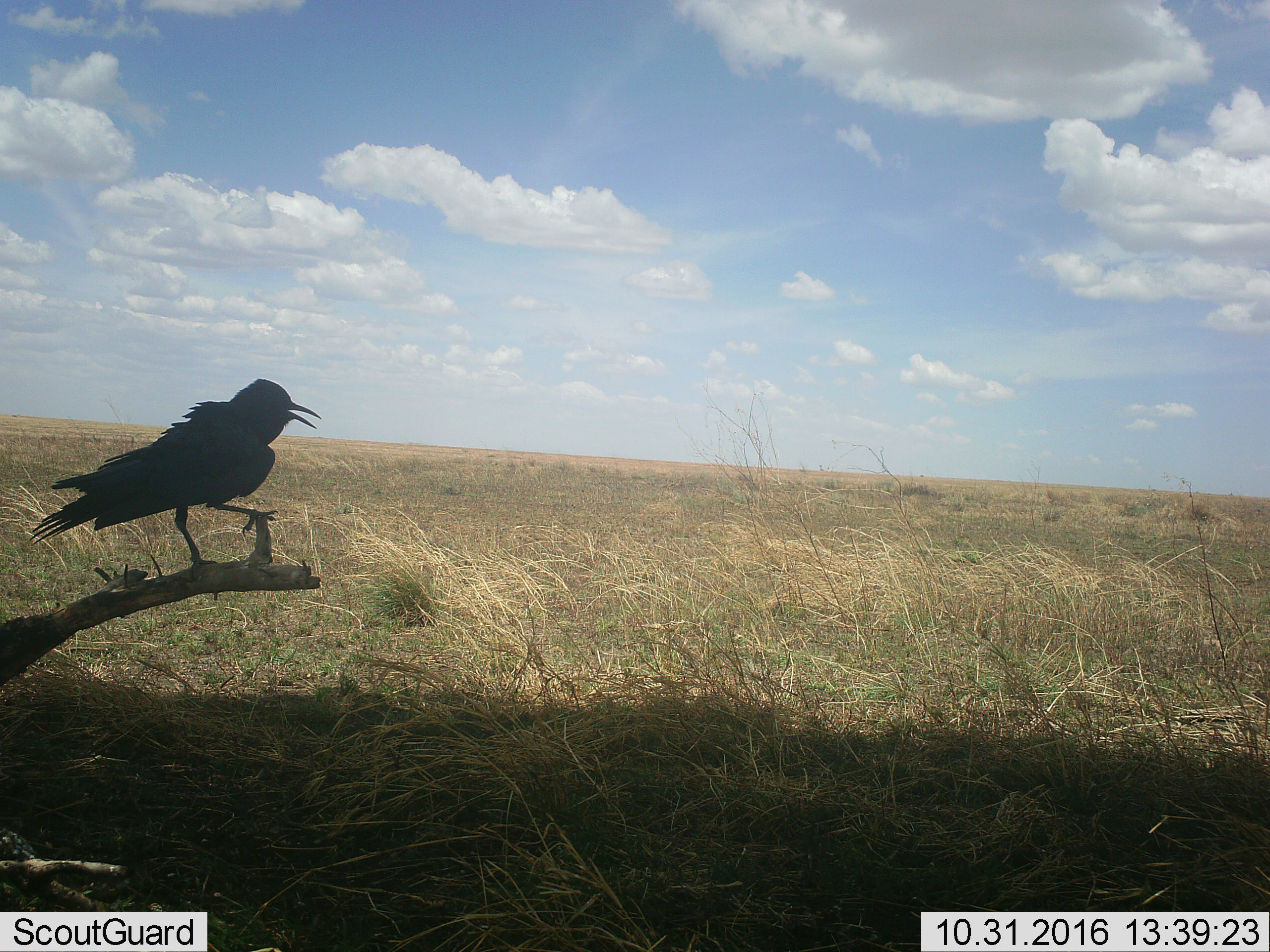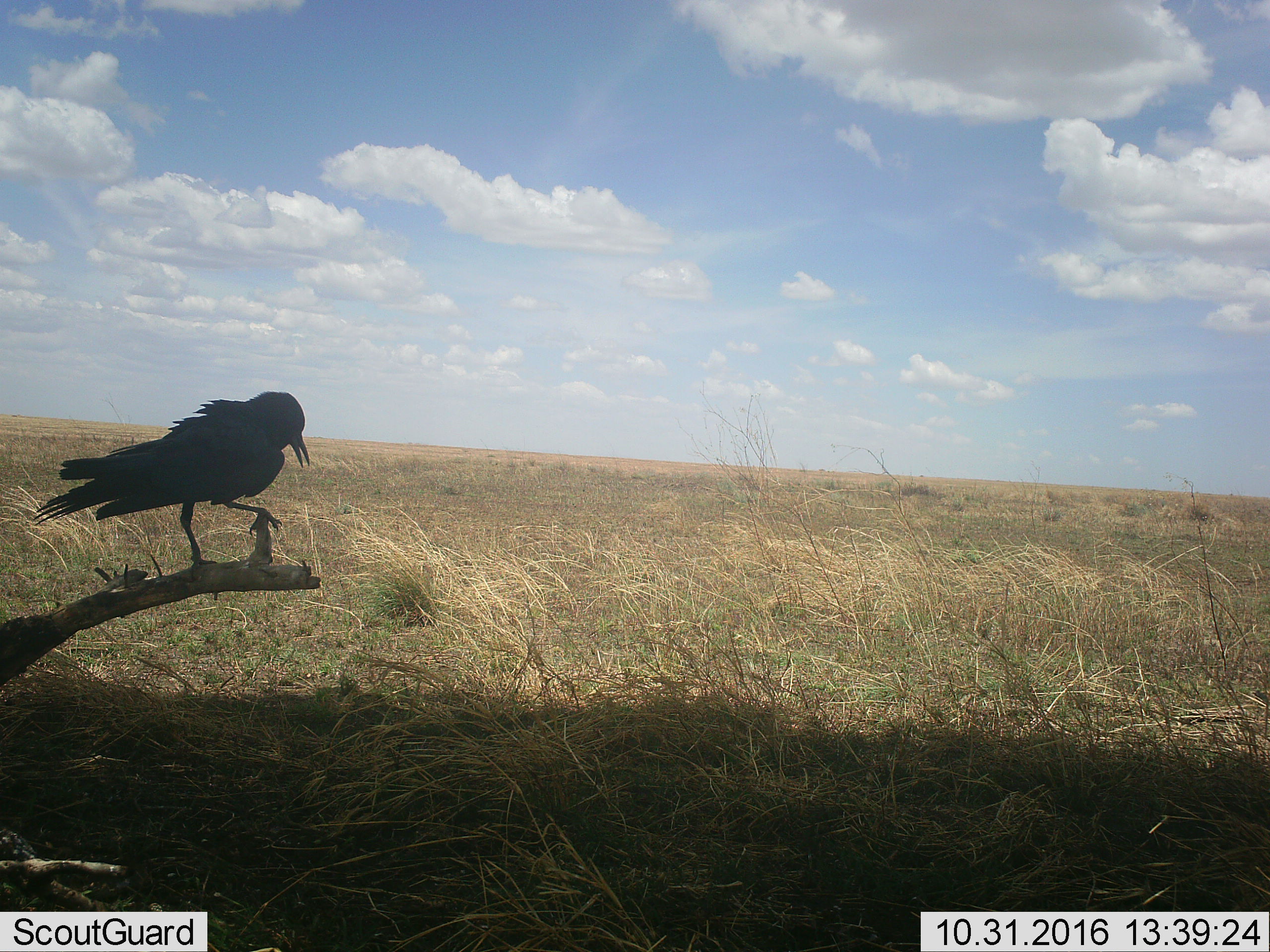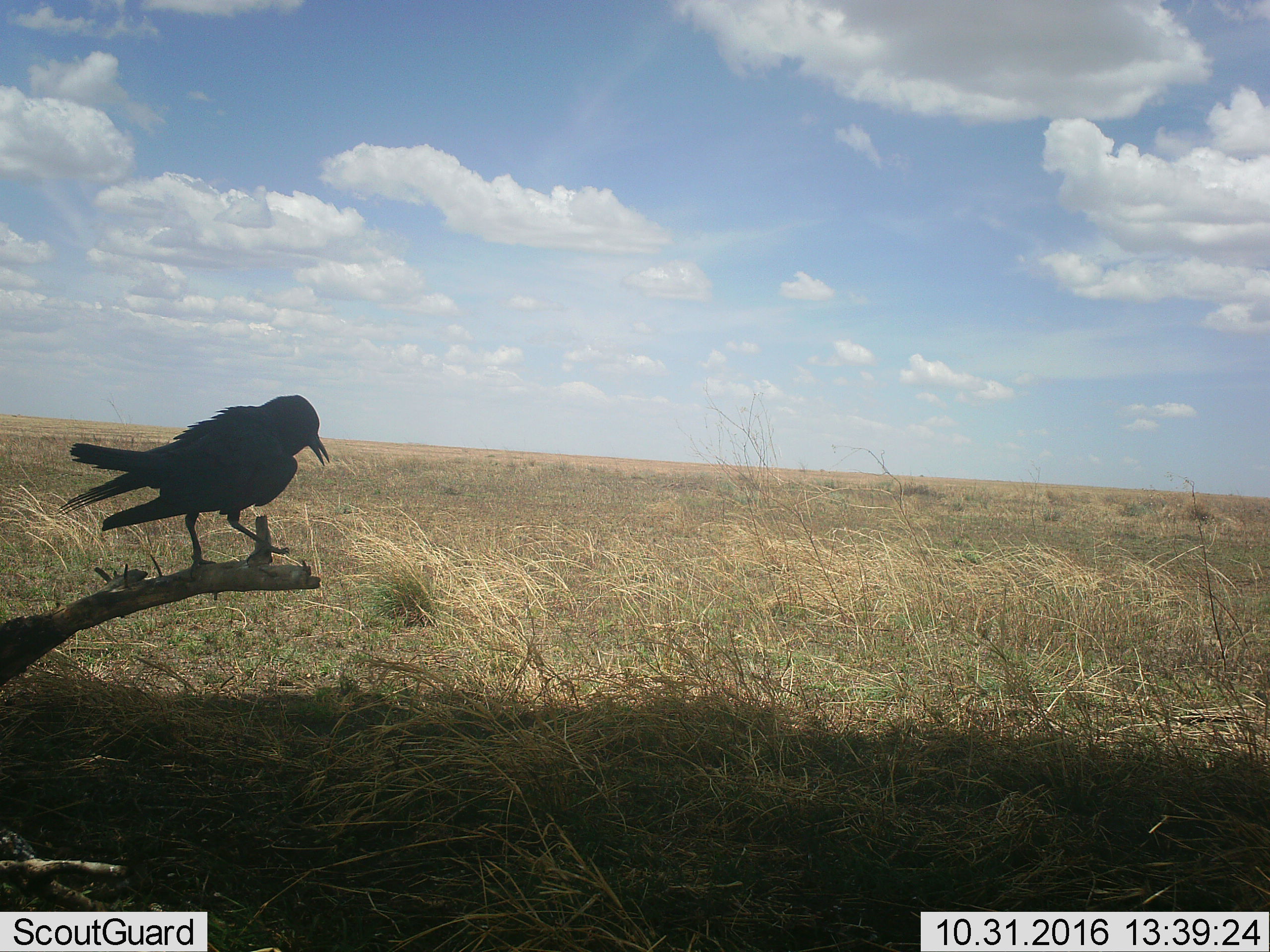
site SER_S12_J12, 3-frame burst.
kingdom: Animalia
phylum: Chordata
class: Aves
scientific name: Aves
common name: bird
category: birdother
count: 1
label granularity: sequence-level